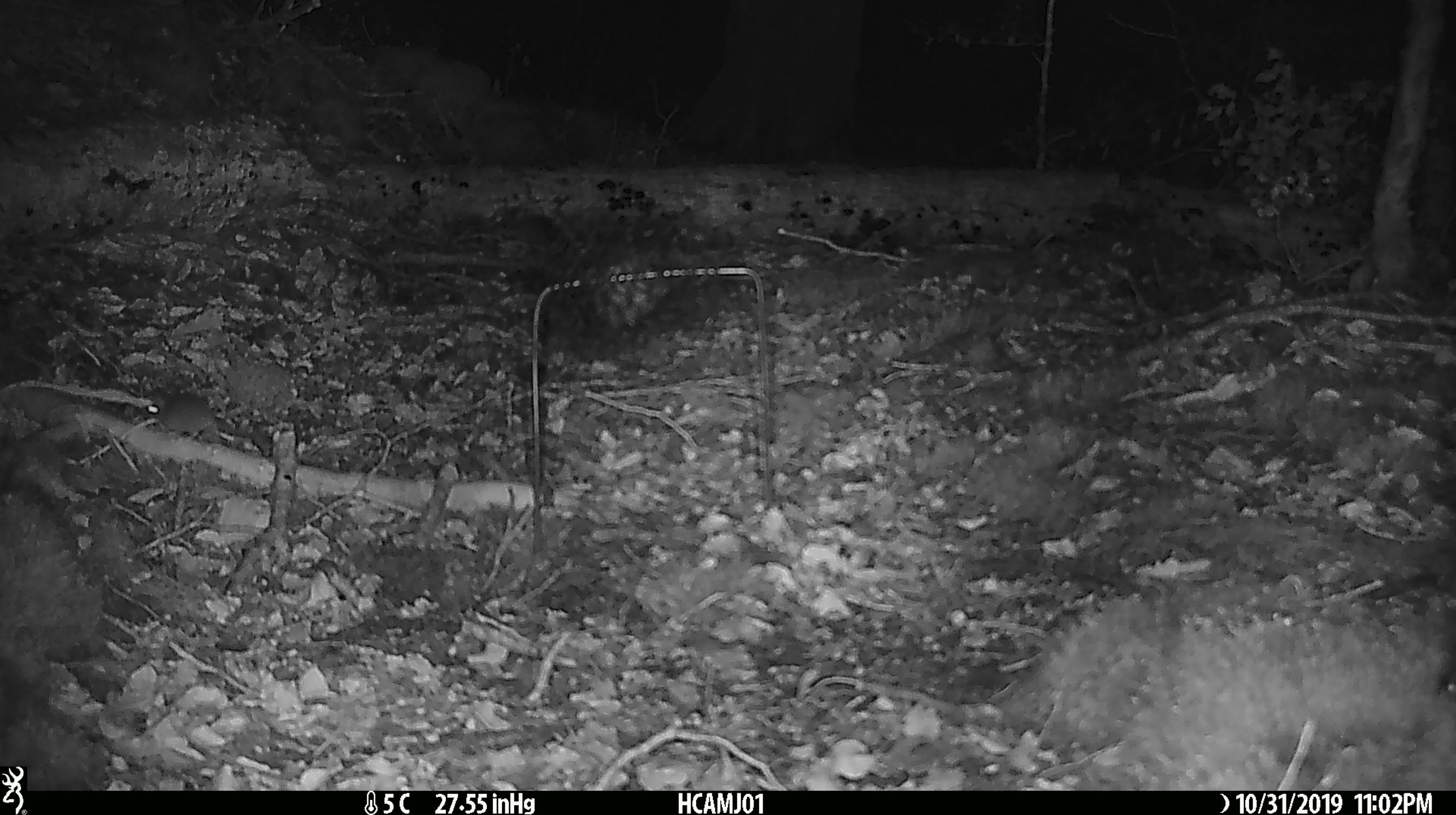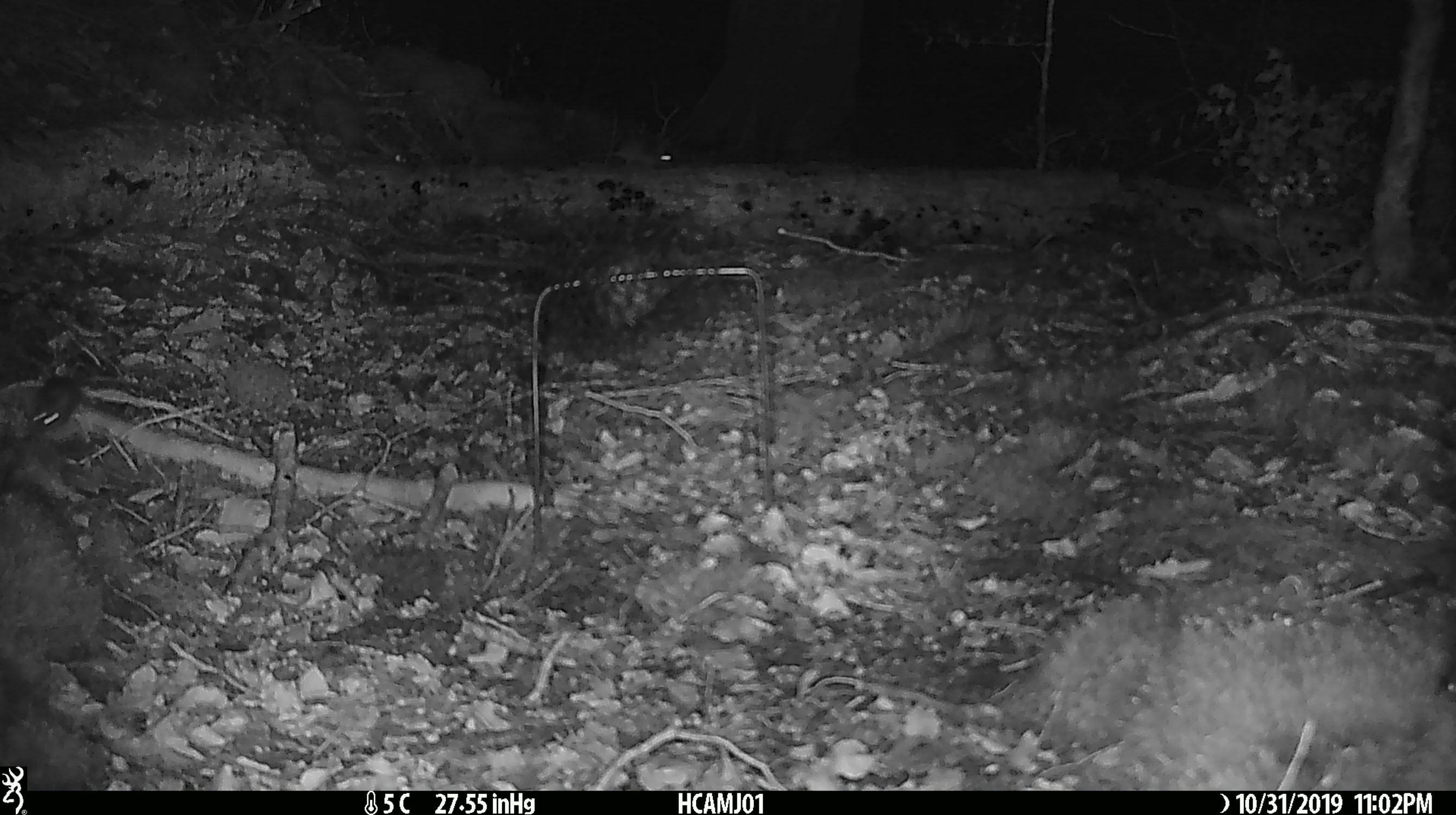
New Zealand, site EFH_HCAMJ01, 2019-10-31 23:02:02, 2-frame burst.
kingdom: Animalia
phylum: Chordata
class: Mammalia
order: Rodentia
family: Muridae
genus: Mus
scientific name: Mus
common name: mouse